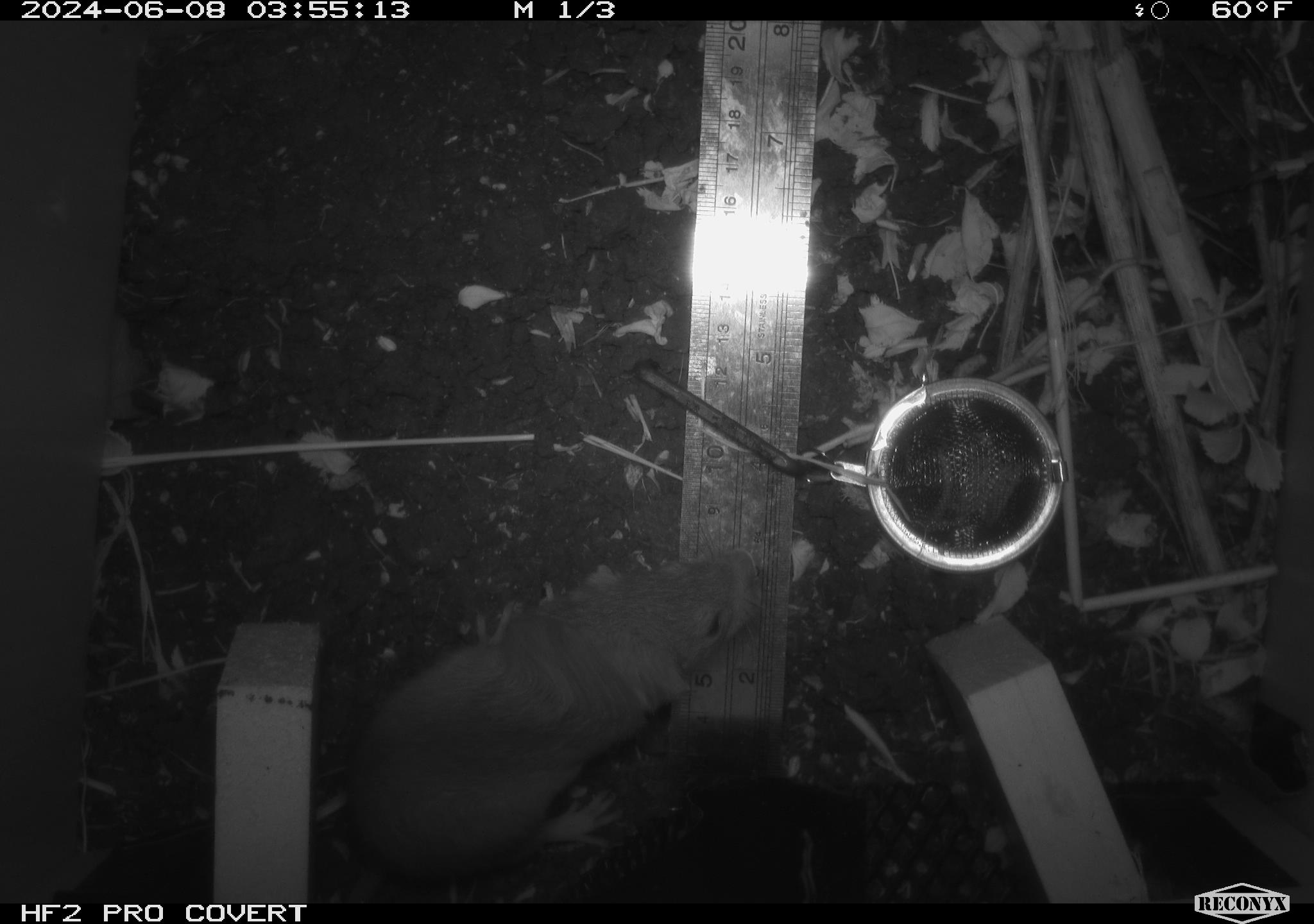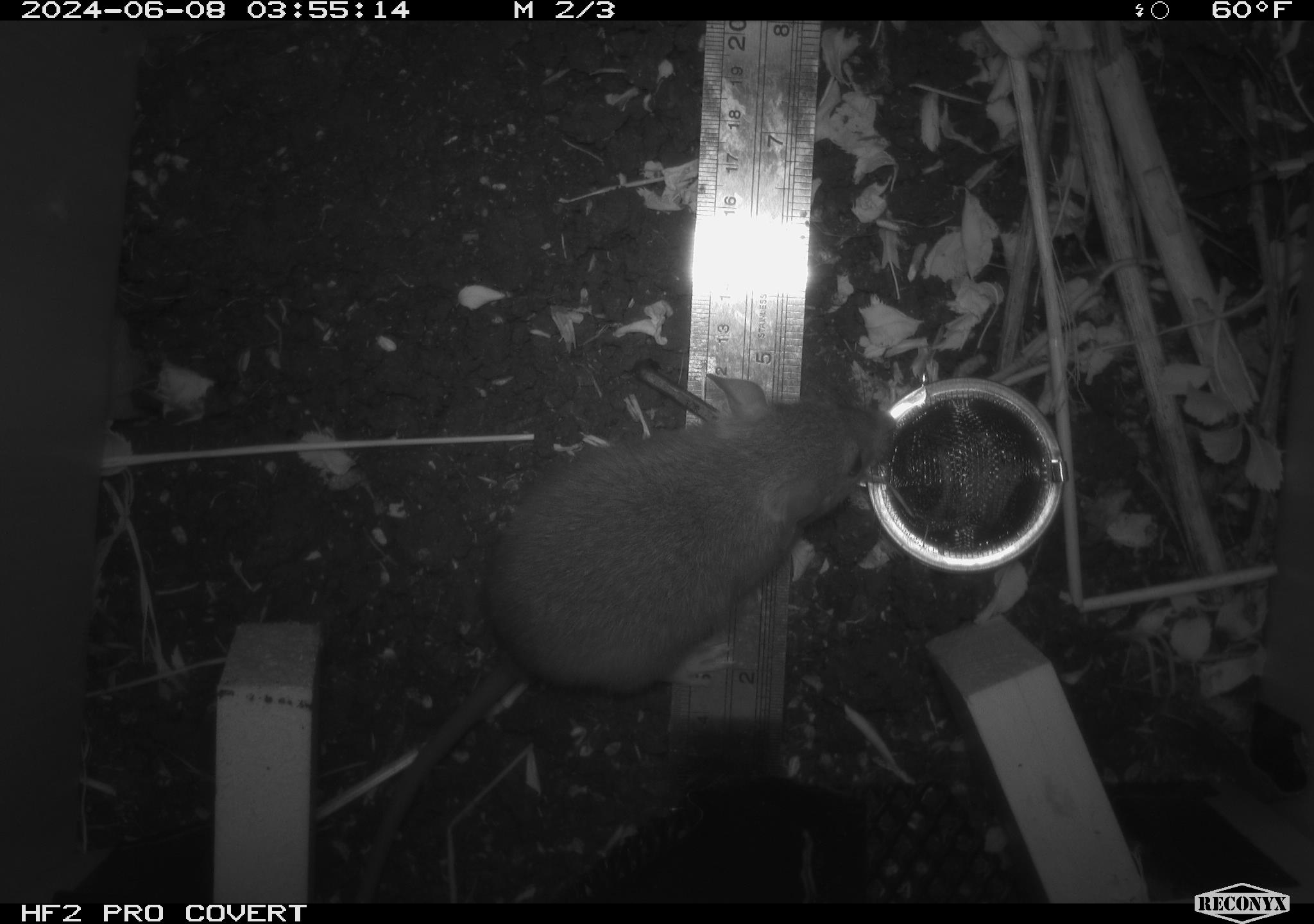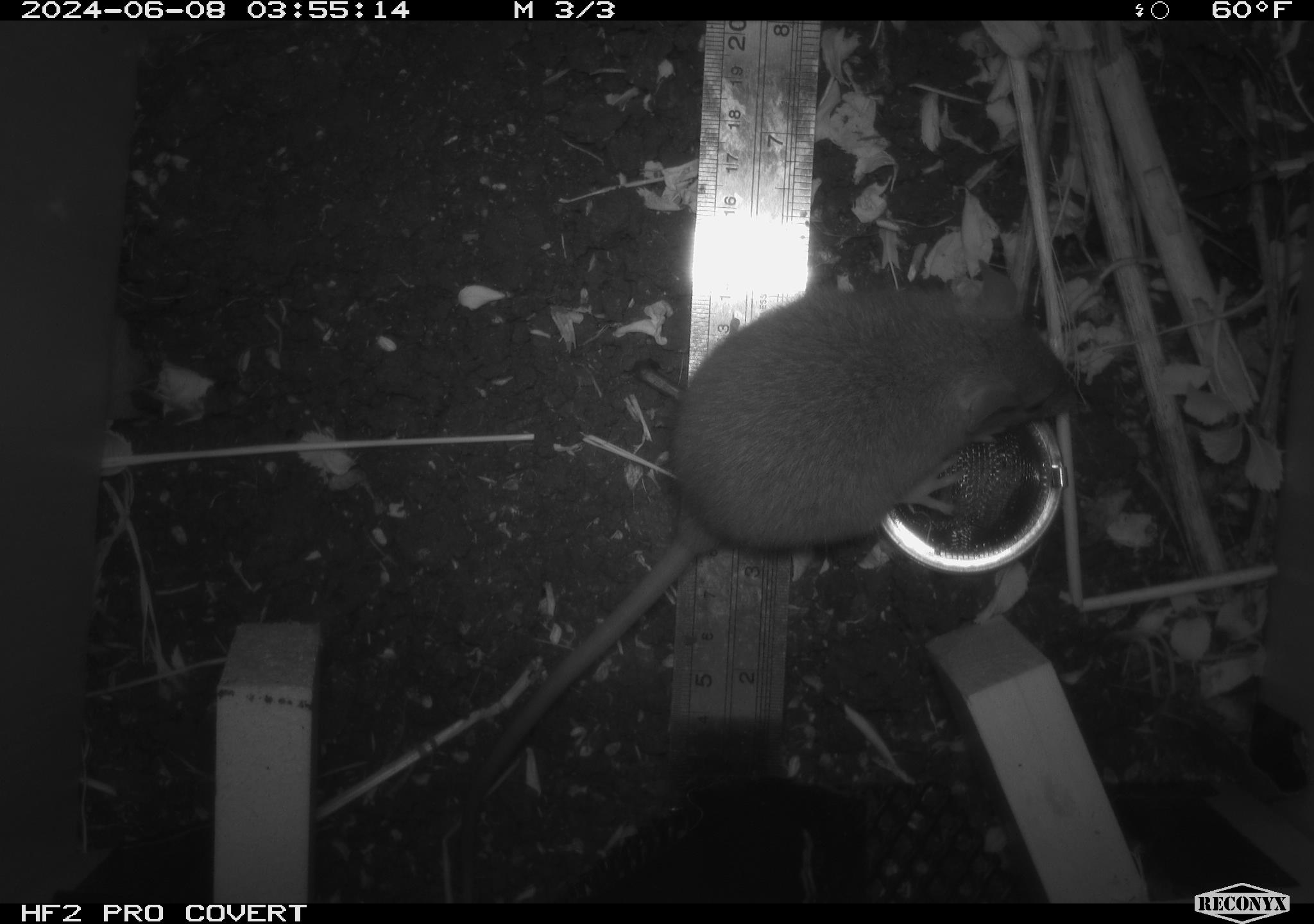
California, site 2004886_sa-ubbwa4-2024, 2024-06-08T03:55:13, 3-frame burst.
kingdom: Animalia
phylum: Chordata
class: Mammalia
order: Rodentia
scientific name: Rodentia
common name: woodrat or rat or mouse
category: woodrat or rat or mouse species